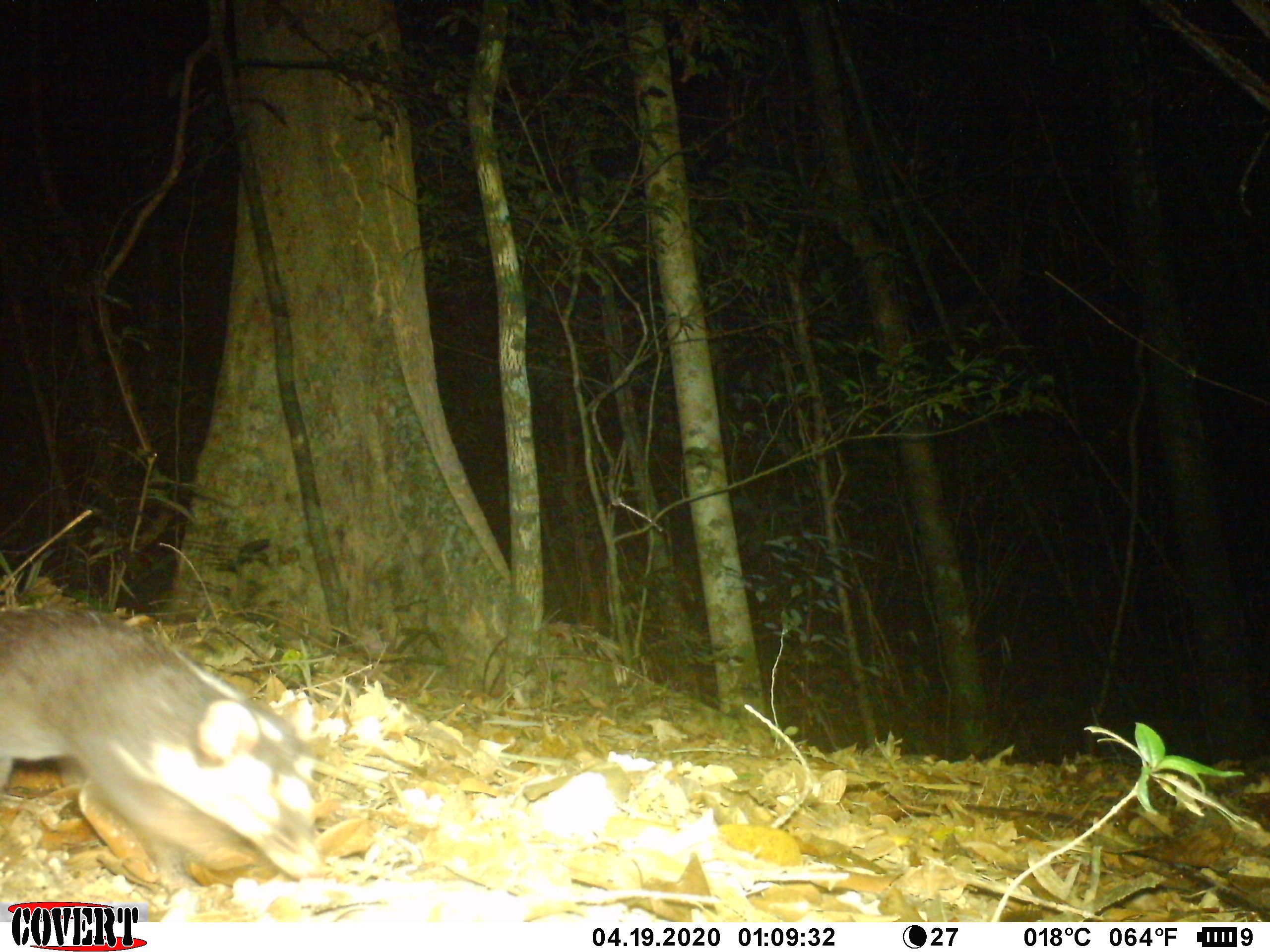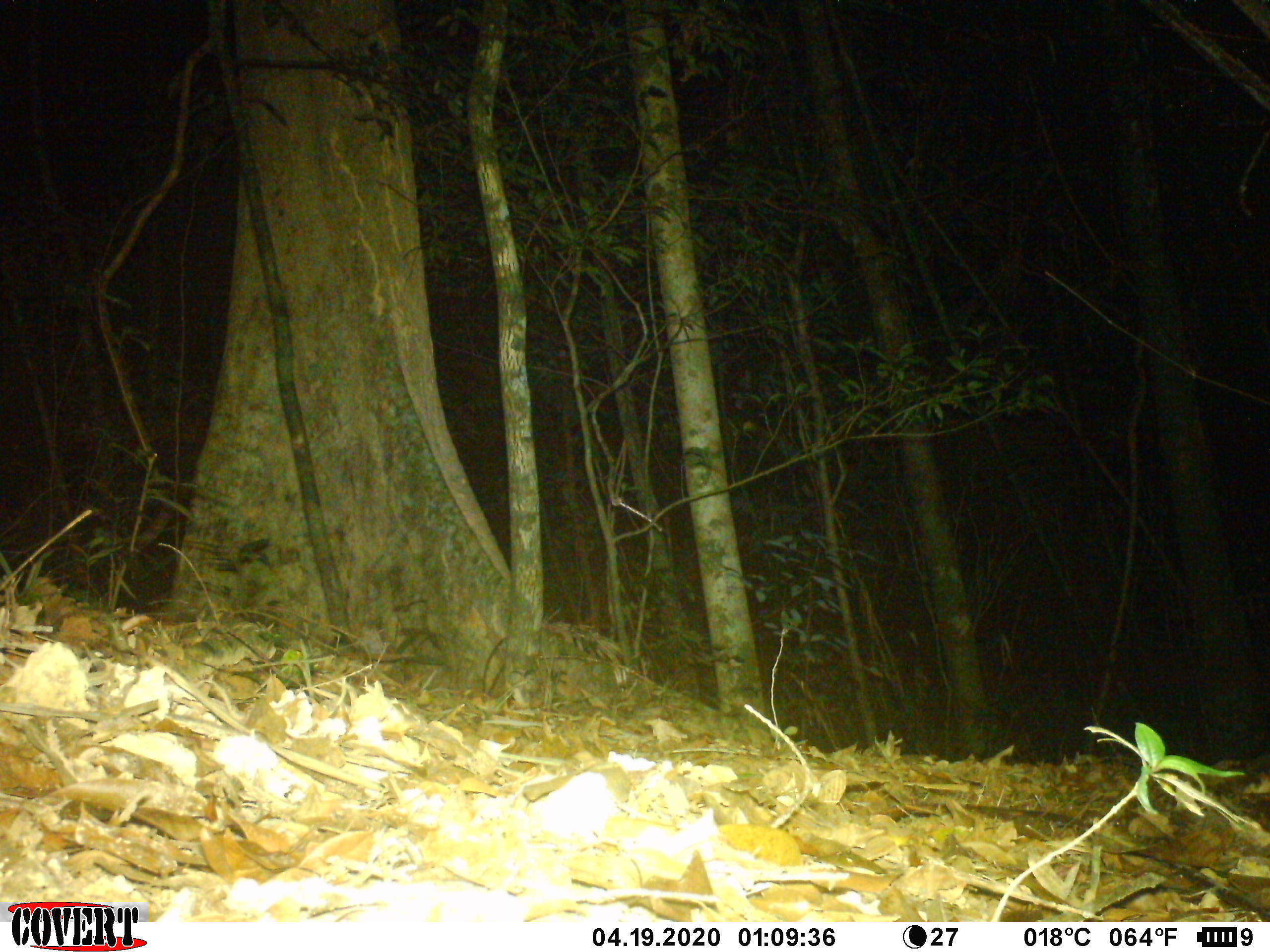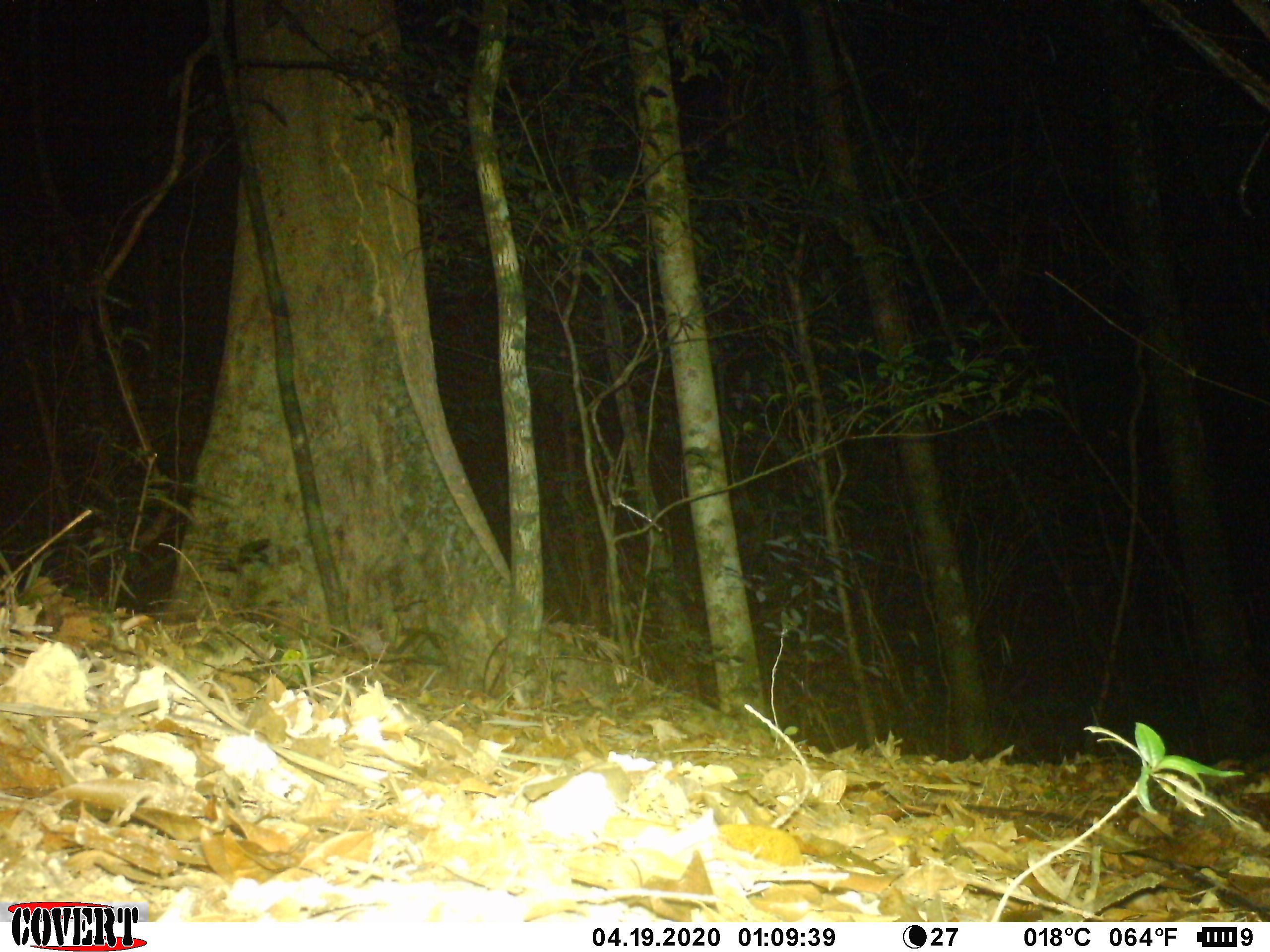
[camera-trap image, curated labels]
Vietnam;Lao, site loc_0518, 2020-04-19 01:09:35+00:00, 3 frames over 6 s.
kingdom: Animalia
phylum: Chordata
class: Mammalia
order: Carnivora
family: Mustelidae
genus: Melogale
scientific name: Melogale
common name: ferret badger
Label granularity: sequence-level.